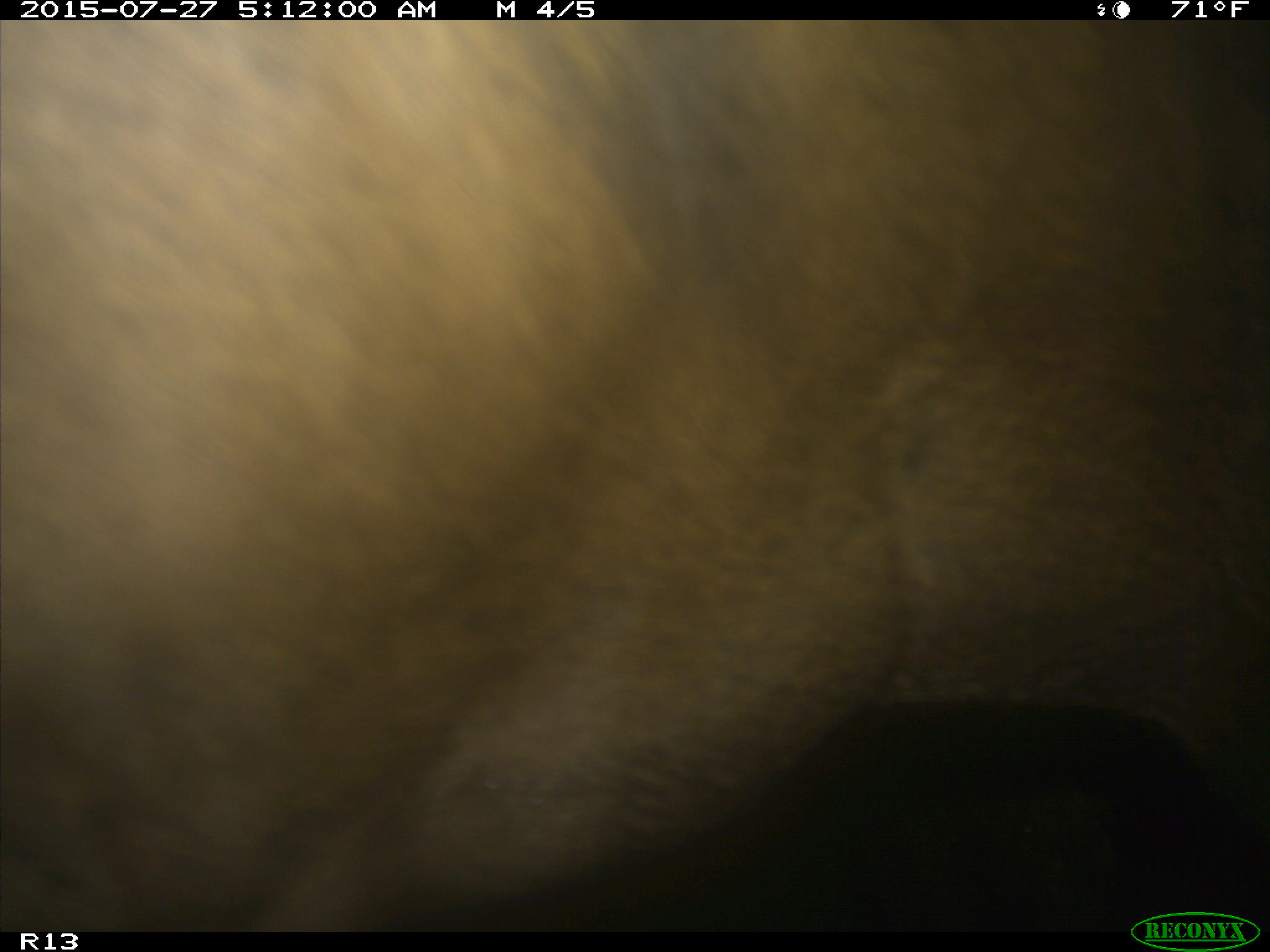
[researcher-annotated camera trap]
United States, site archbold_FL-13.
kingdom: Animalia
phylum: Chordata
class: Mammalia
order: Artiodactyla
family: Bovidae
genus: Bos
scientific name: Bos taurus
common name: domestic cow